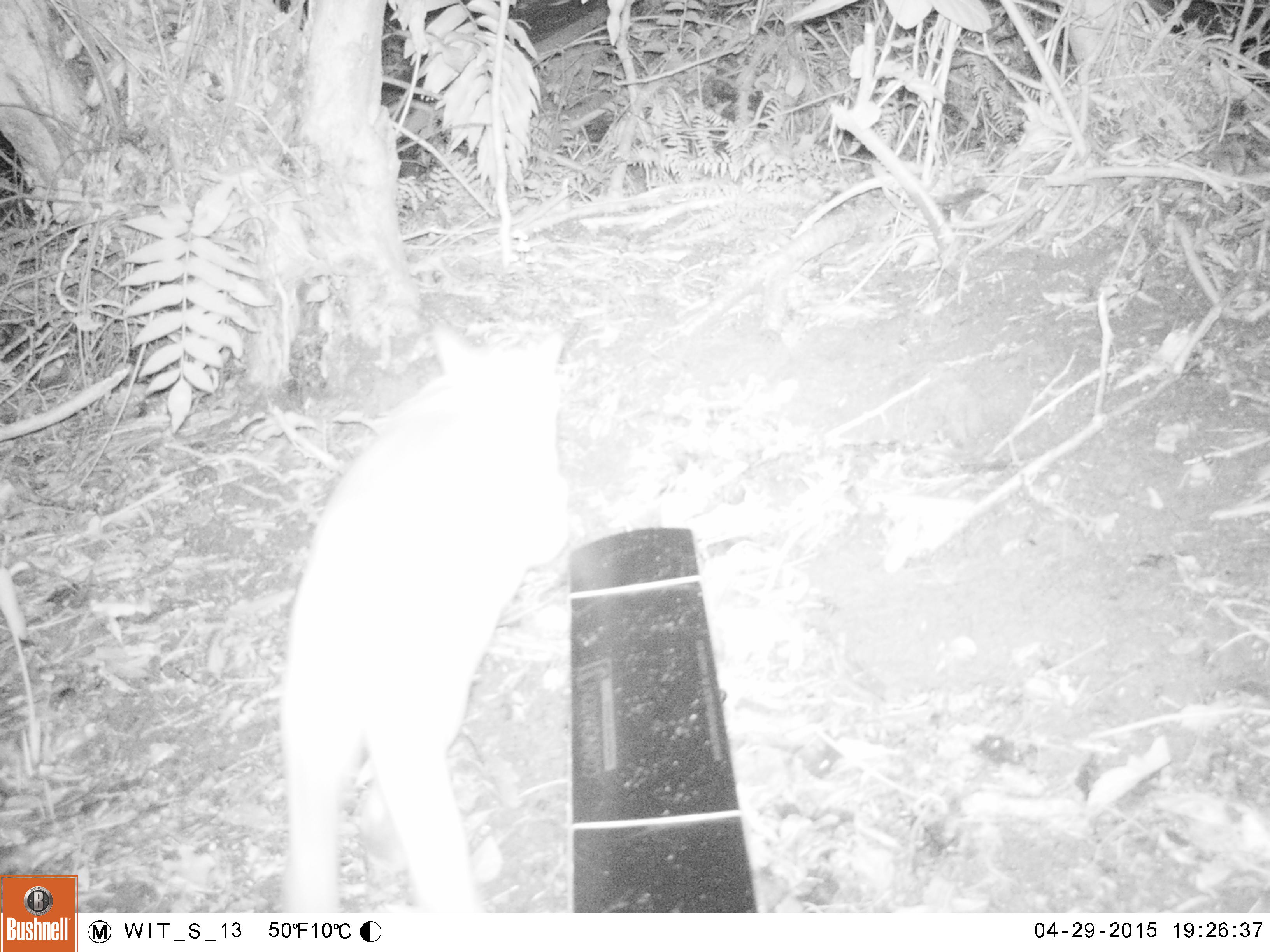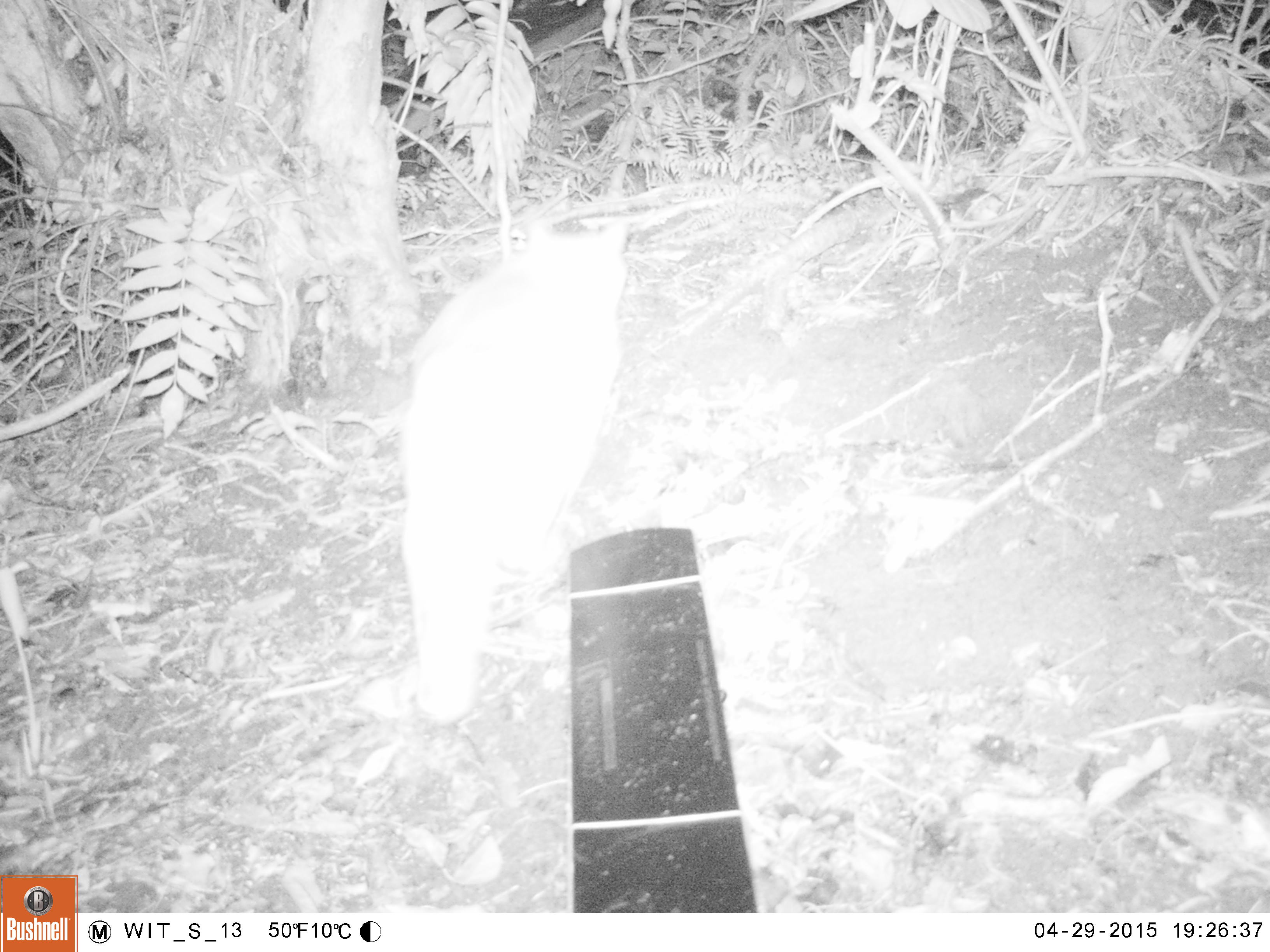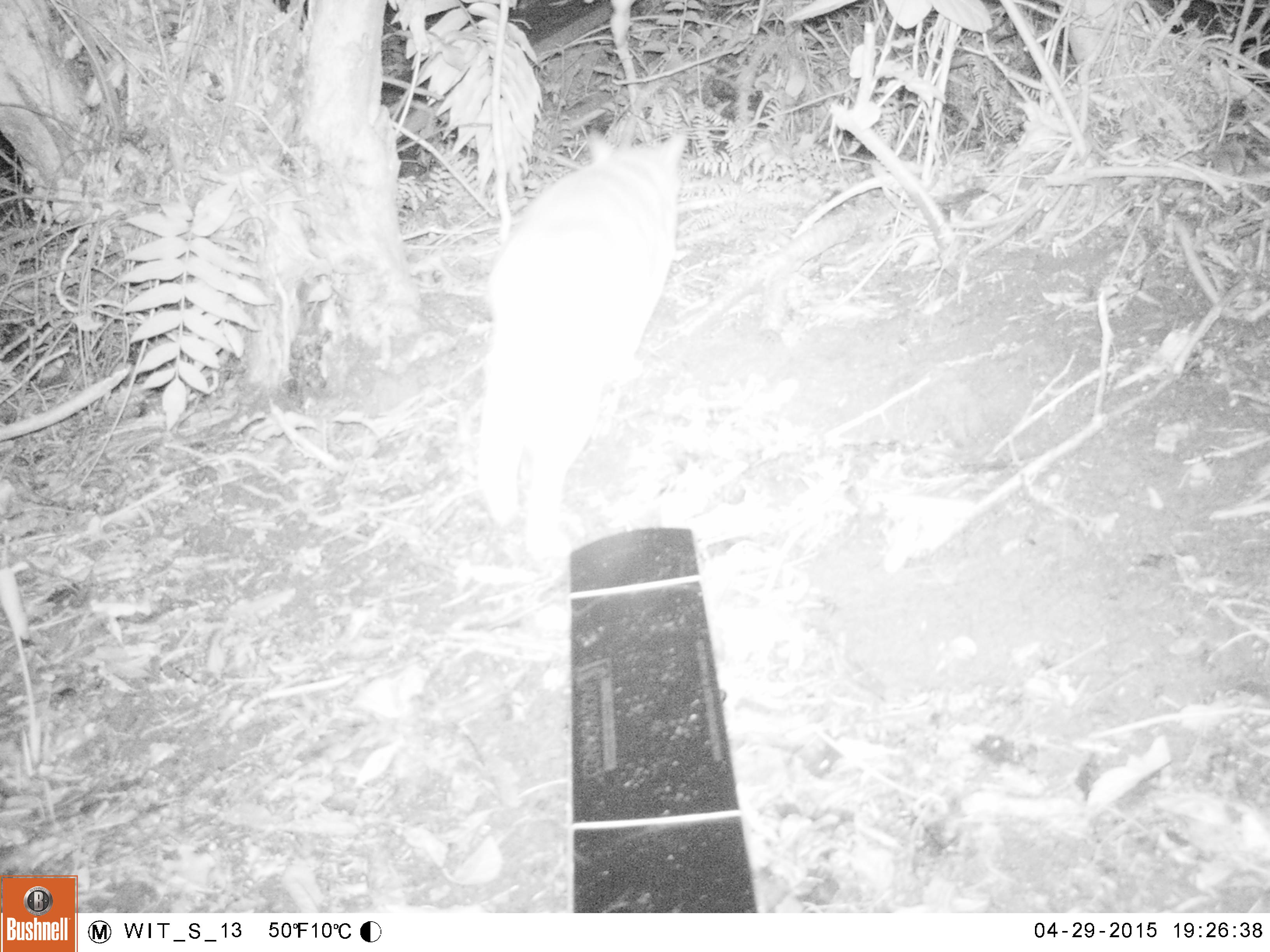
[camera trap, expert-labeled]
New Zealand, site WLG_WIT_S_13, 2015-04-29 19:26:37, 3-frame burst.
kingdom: Animalia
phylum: Chordata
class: Mammalia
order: Carnivora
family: Felidae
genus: Felis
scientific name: Felis catus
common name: domestic cat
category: cat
Cat (domestic cat) (Felis catus).